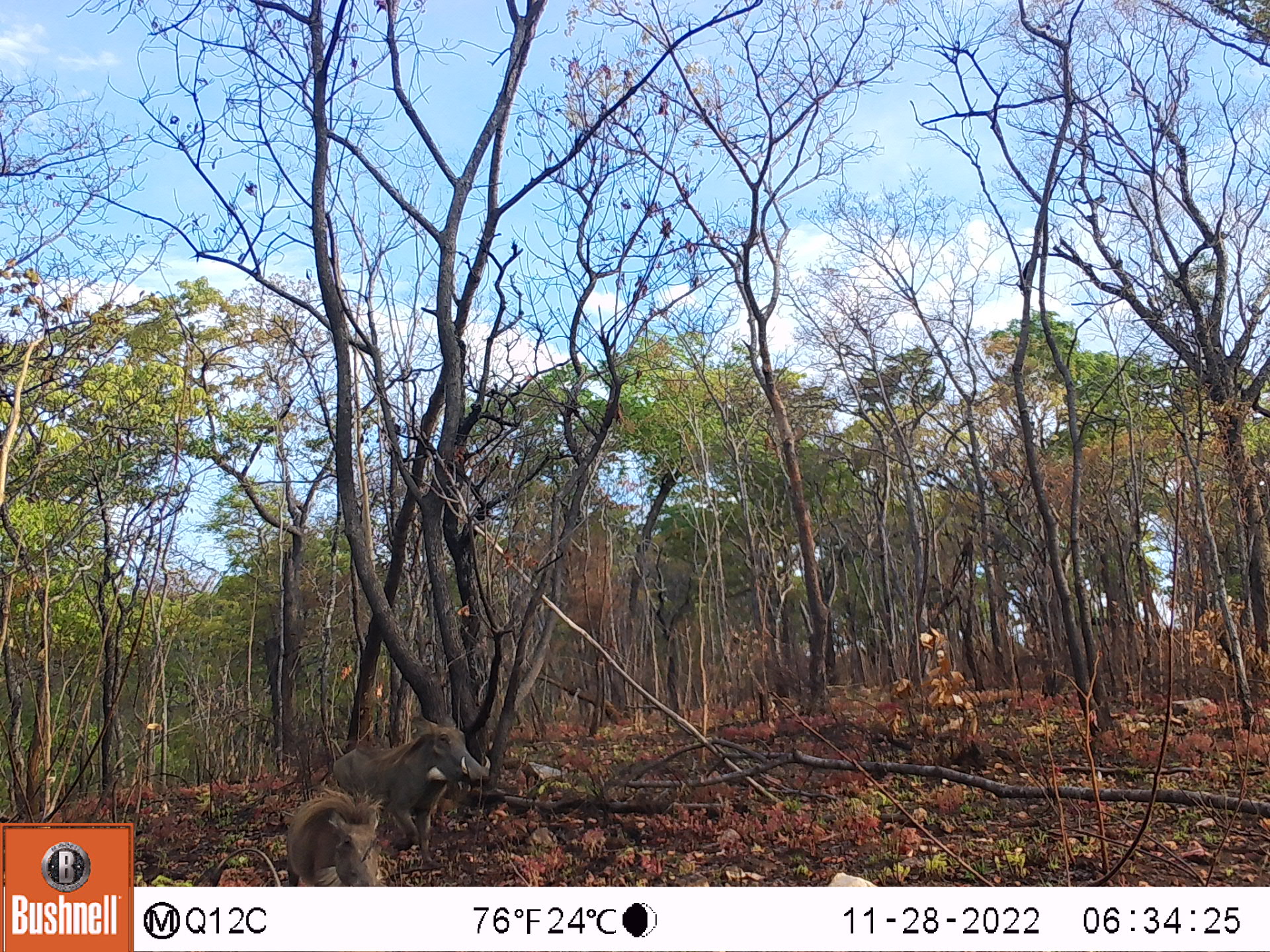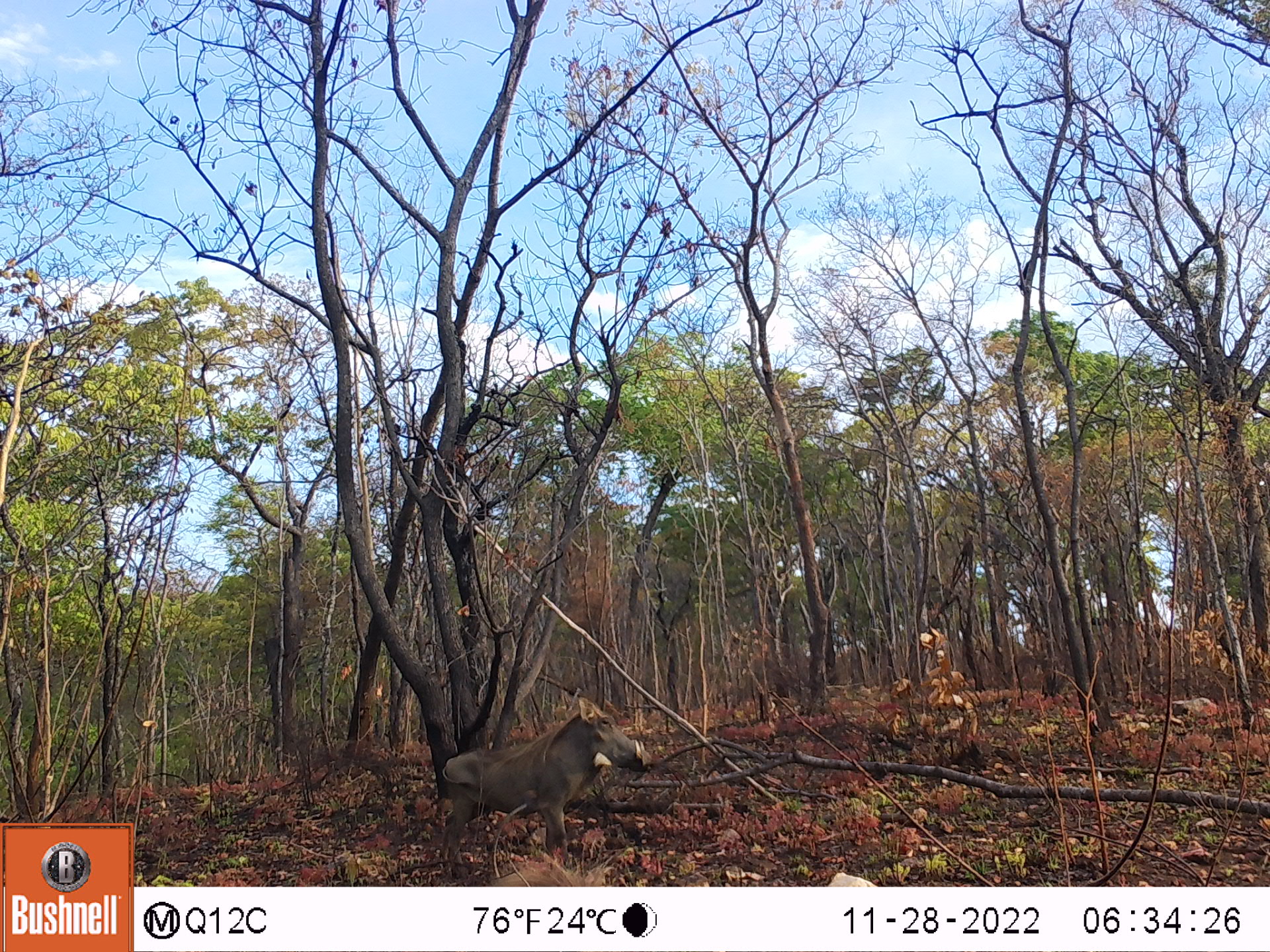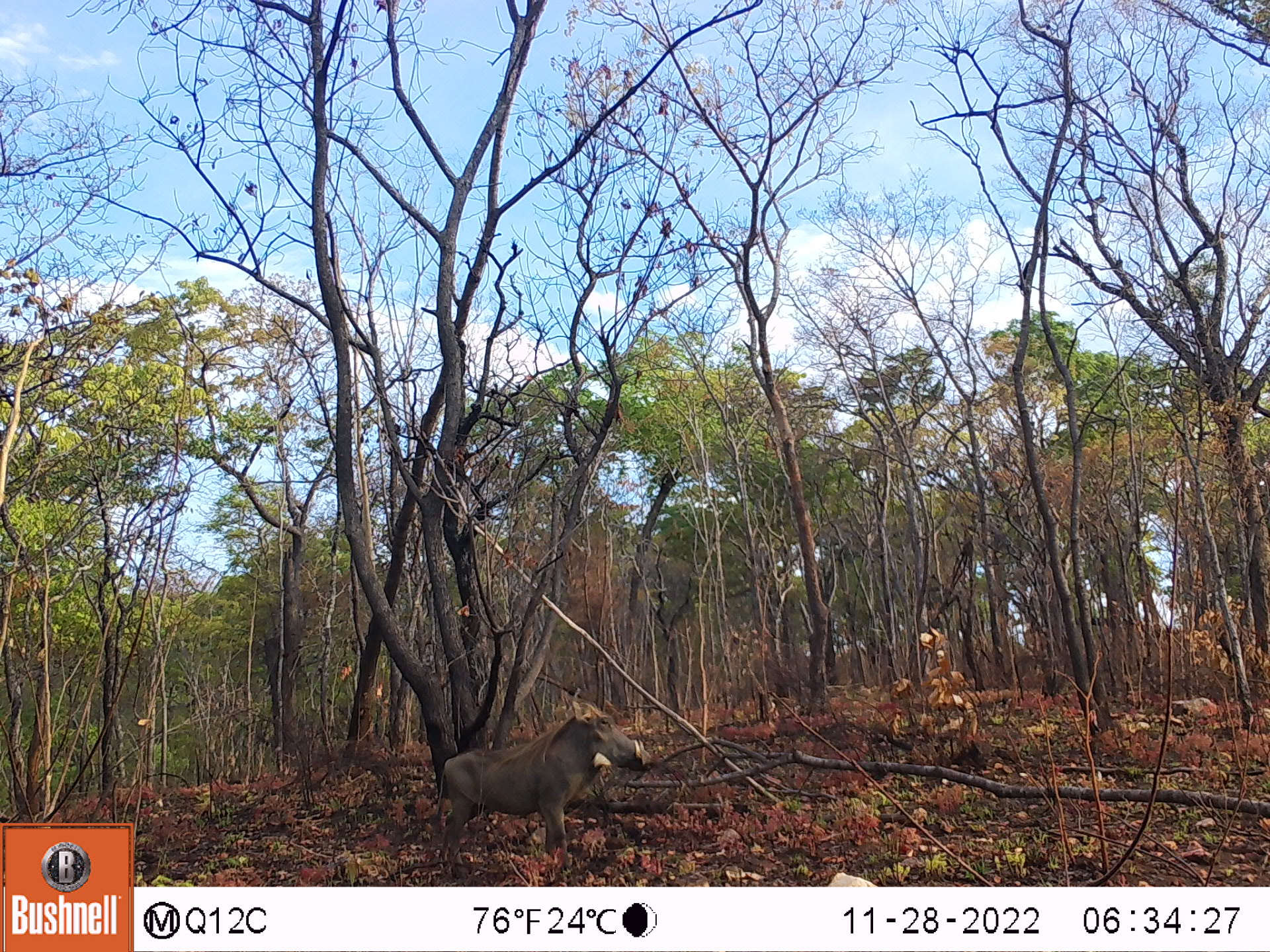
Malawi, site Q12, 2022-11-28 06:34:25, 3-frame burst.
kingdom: Animalia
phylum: Chordata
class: Mammalia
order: Artiodactyla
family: Suidae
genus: Phacochoerus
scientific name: Phacochoerus africanus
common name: common warthog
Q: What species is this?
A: Common warthog (Phacochoerus africanus).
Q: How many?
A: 2.